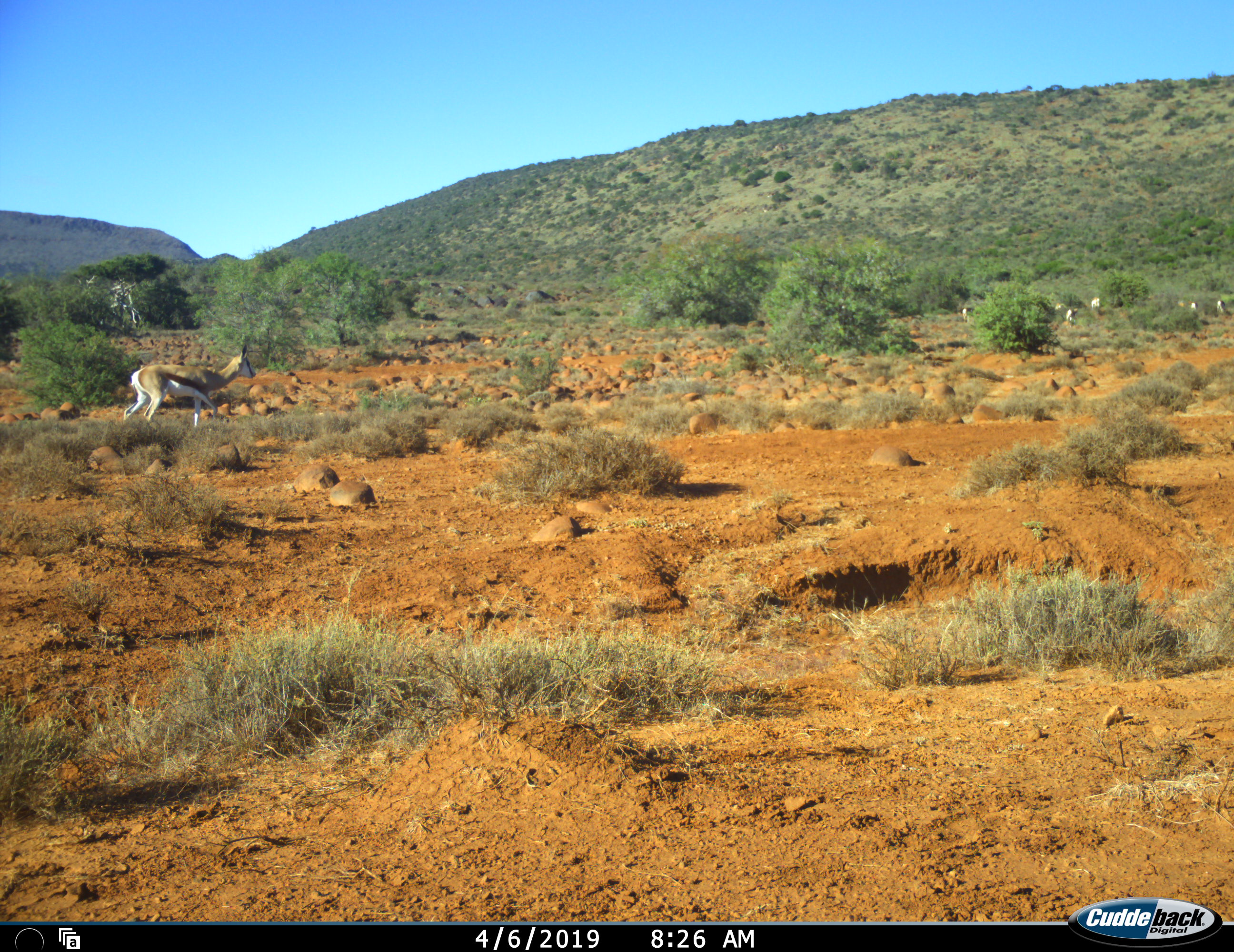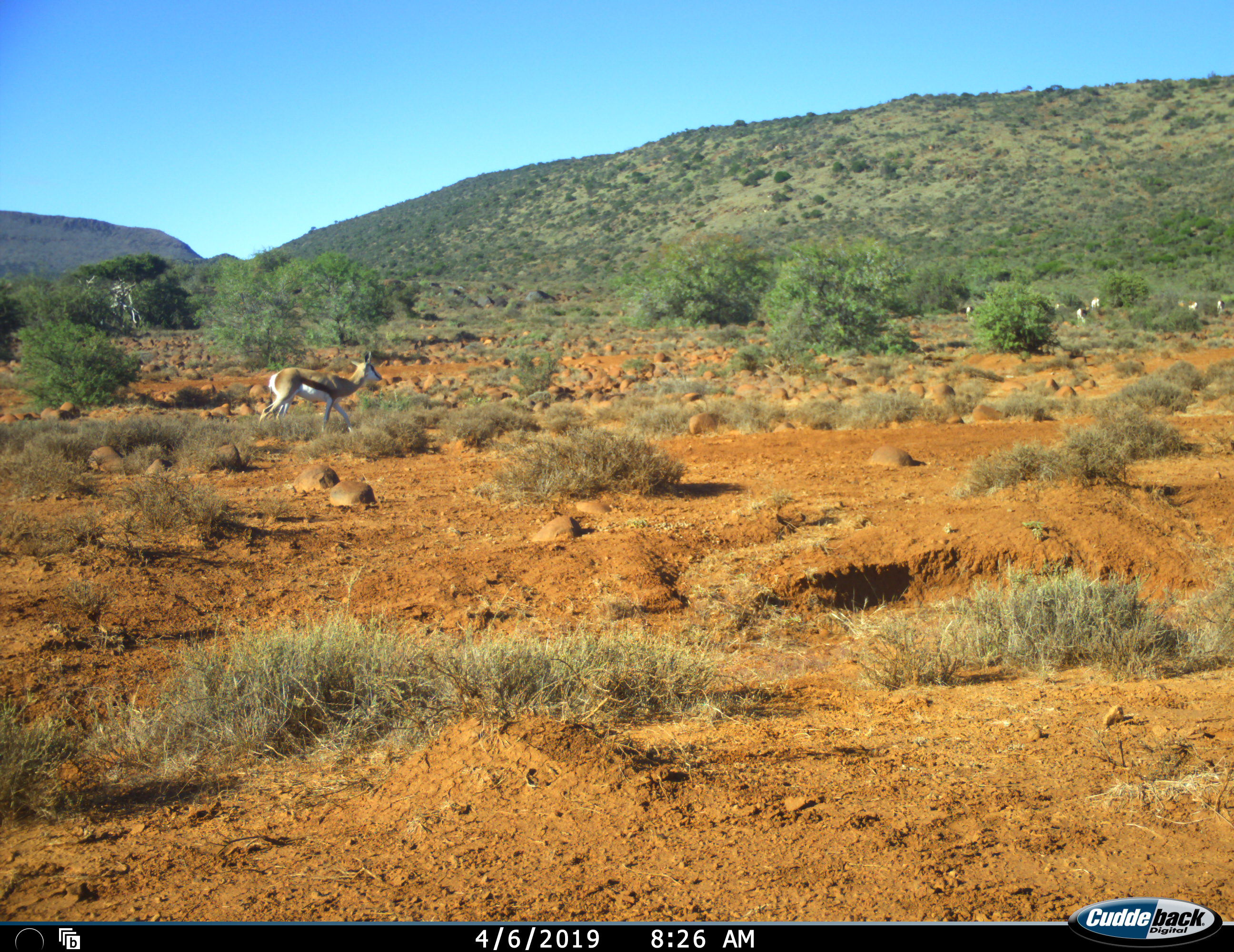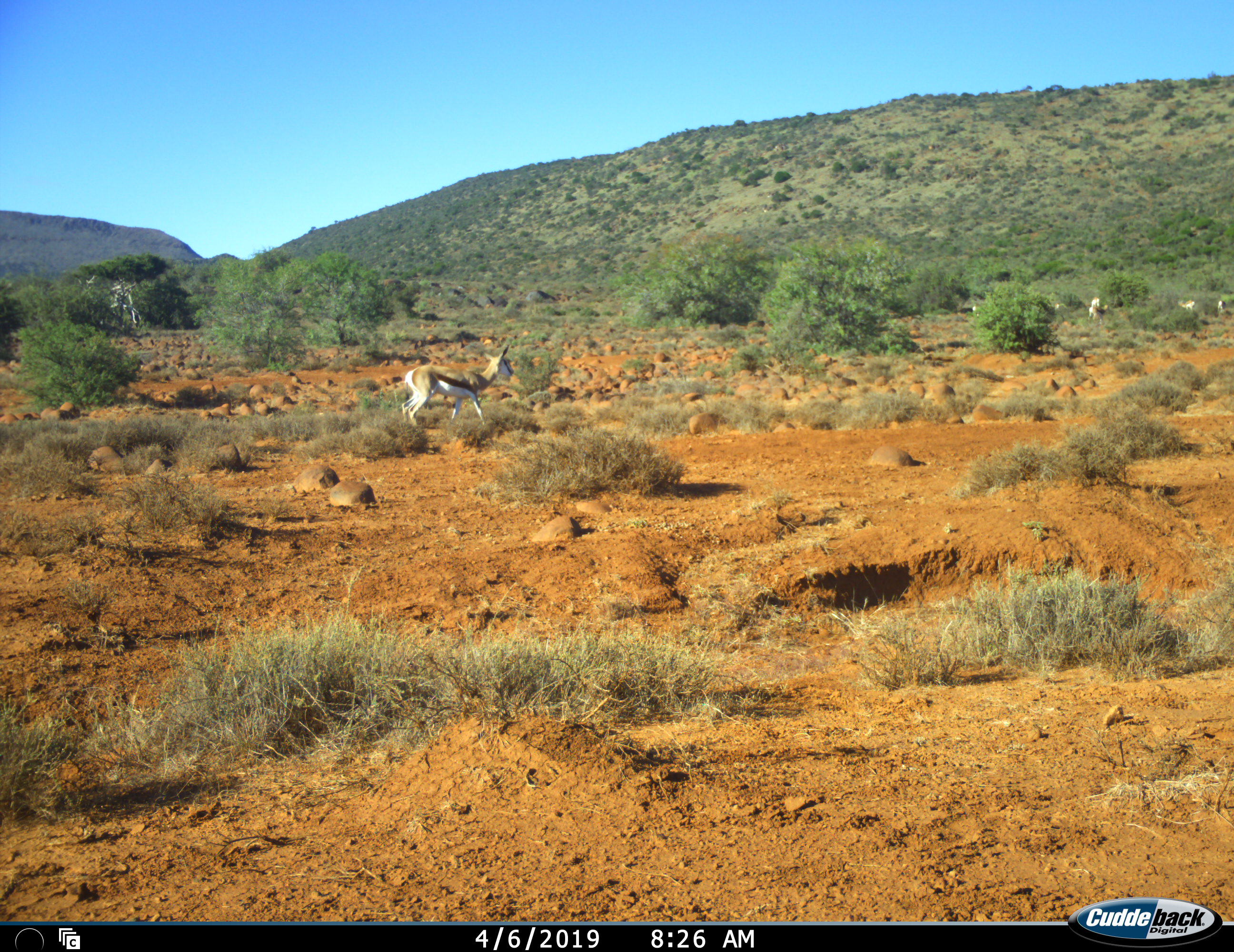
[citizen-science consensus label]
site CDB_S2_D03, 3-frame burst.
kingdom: Animalia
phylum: Chordata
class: Mammalia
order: Artiodactyla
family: Bovidae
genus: Antidorcas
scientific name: Antidorcas marsupialis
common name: springbok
Springbok (Antidorcas marsupialis), count 5. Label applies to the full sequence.